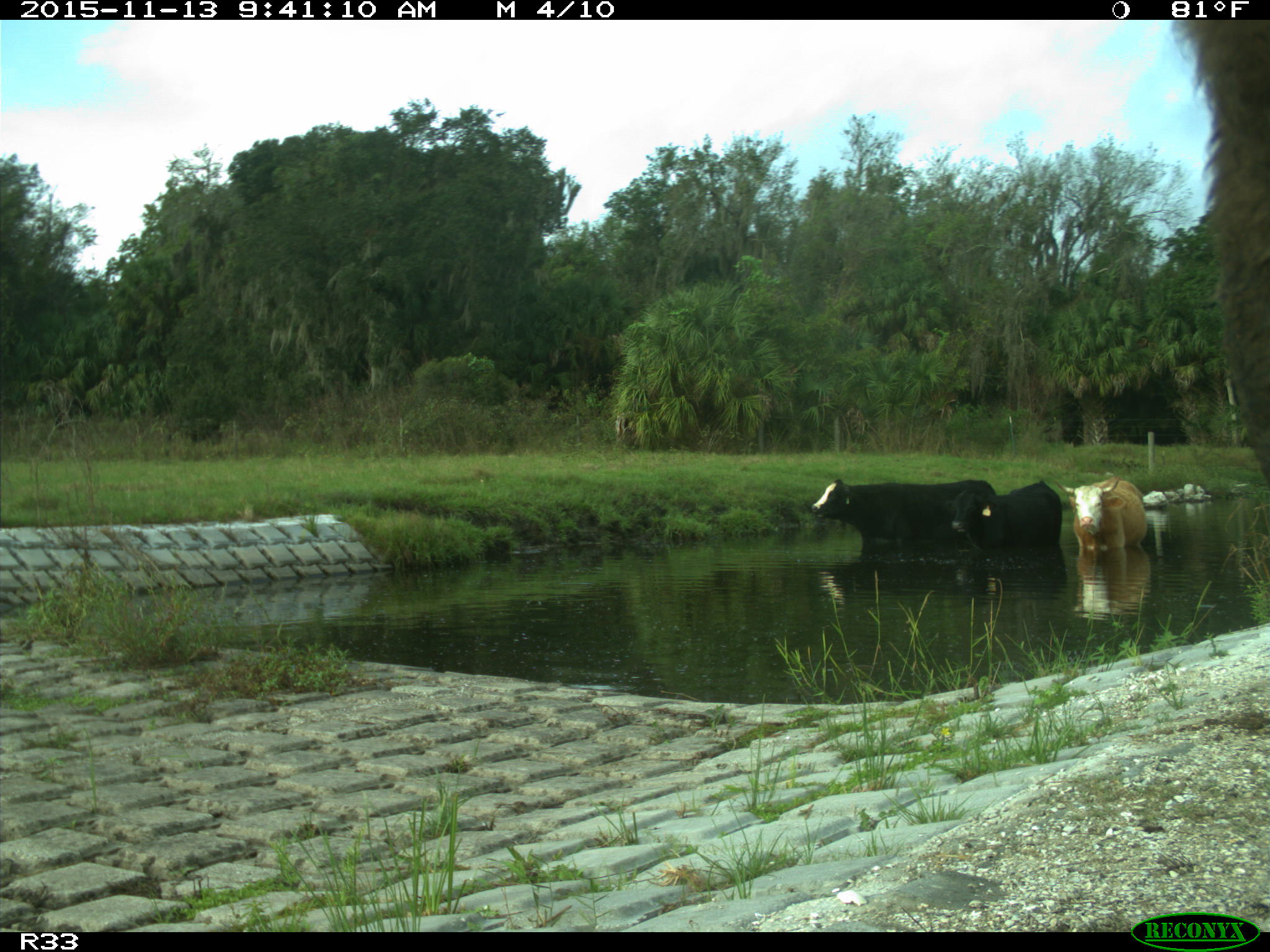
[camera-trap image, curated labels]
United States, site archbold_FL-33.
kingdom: Animalia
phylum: Chordata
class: Mammalia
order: Artiodactyla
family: Bovidae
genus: Bos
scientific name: Bos taurus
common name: domestic cow